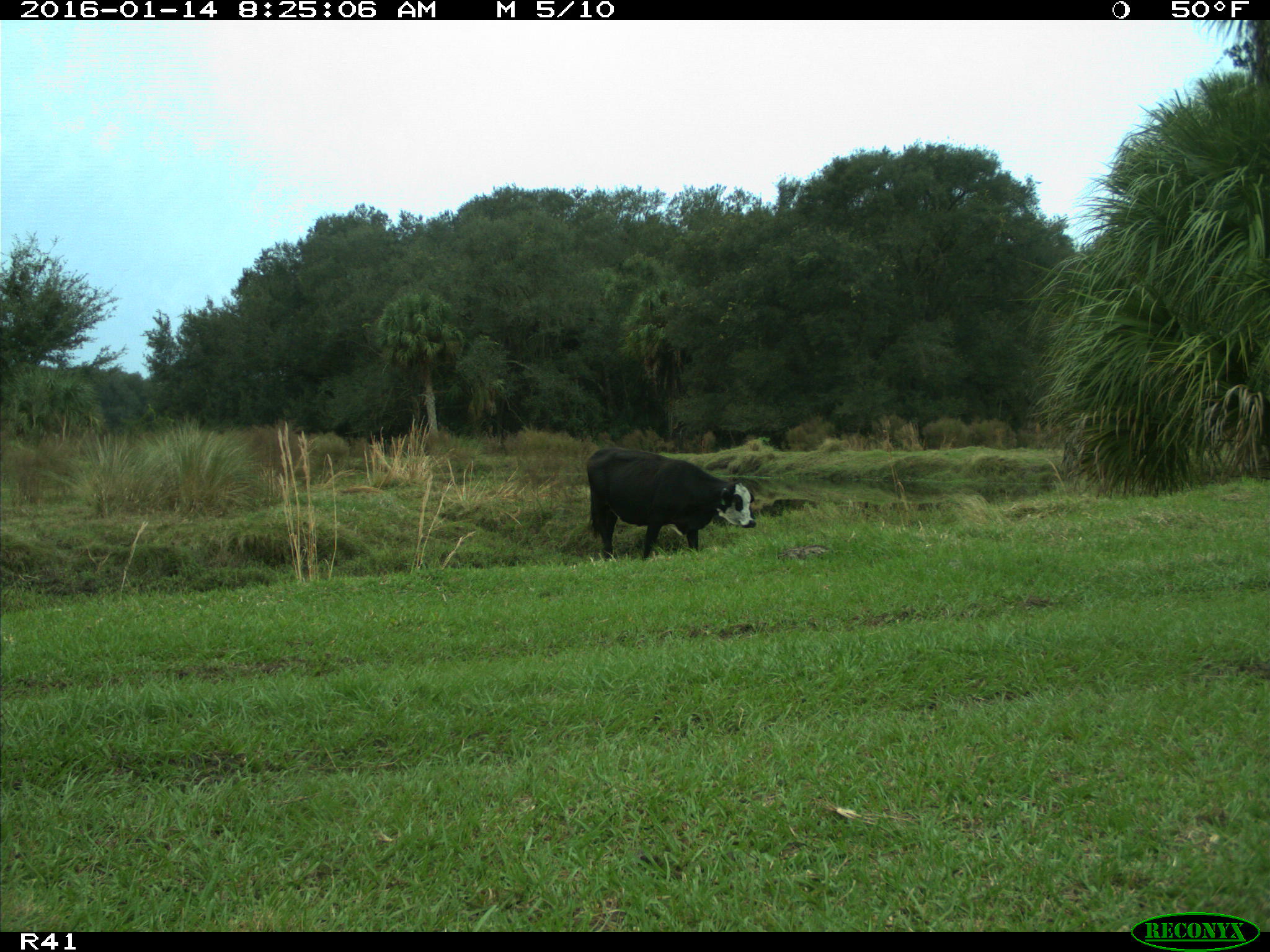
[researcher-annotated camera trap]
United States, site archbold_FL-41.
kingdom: Animalia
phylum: Chordata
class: Mammalia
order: Artiodactyla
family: Bovidae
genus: Bos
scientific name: Bos taurus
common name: domestic cow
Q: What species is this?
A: Bos taurus (domestic cow).